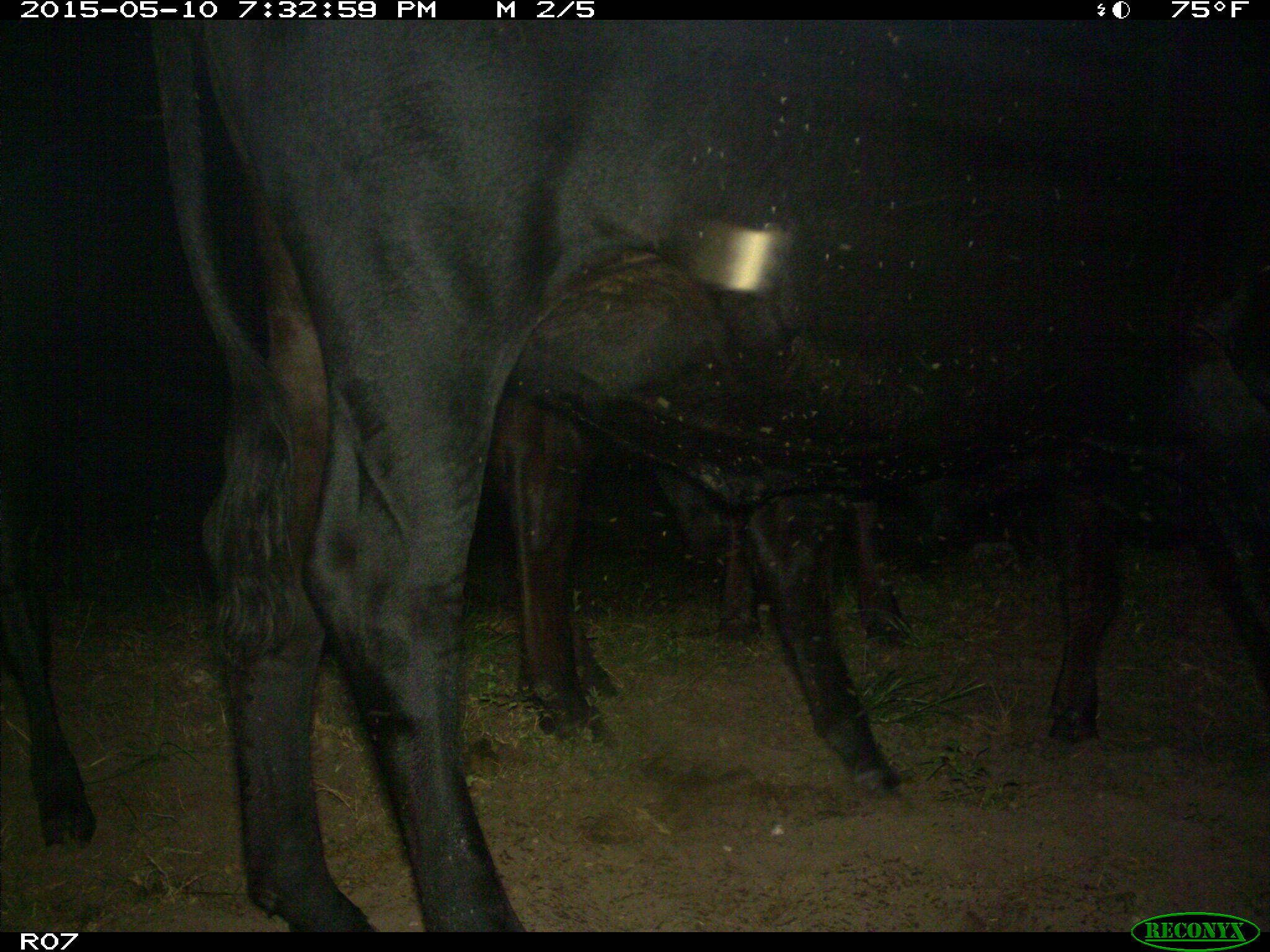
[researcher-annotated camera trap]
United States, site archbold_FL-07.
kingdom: Animalia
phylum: Chordata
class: Mammalia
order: Artiodactyla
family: Bovidae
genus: Bos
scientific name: Bos taurus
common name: domestic cow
Bos taurus (domestic cow).